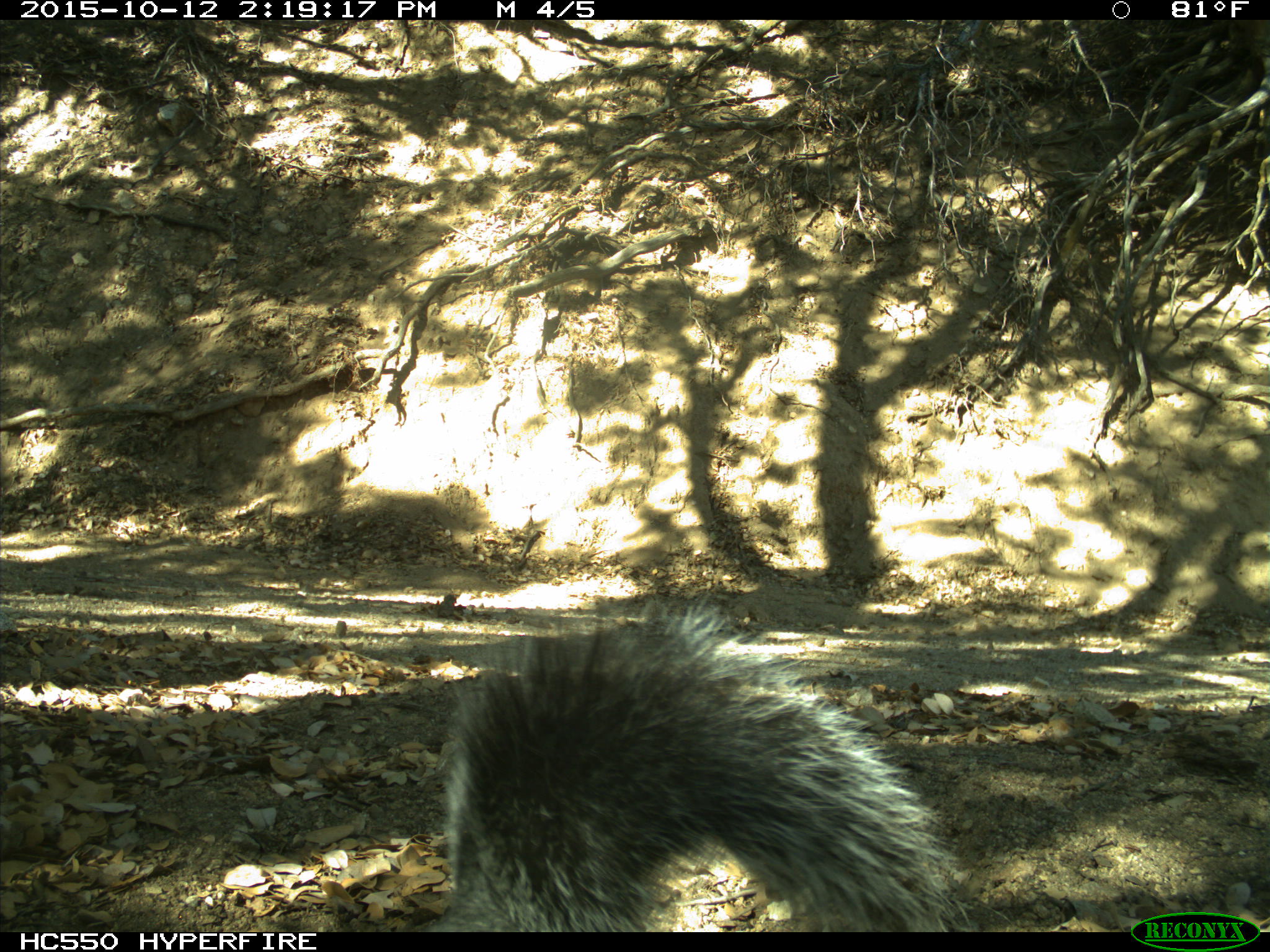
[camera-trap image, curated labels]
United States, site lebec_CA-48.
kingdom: Animalia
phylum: Chordata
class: Mammalia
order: Rodentia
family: Sciuridae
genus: Sciurus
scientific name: Sciurus carolinensis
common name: eastern gray squirrel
Sciurus carolinensis (eastern gray squirrel).